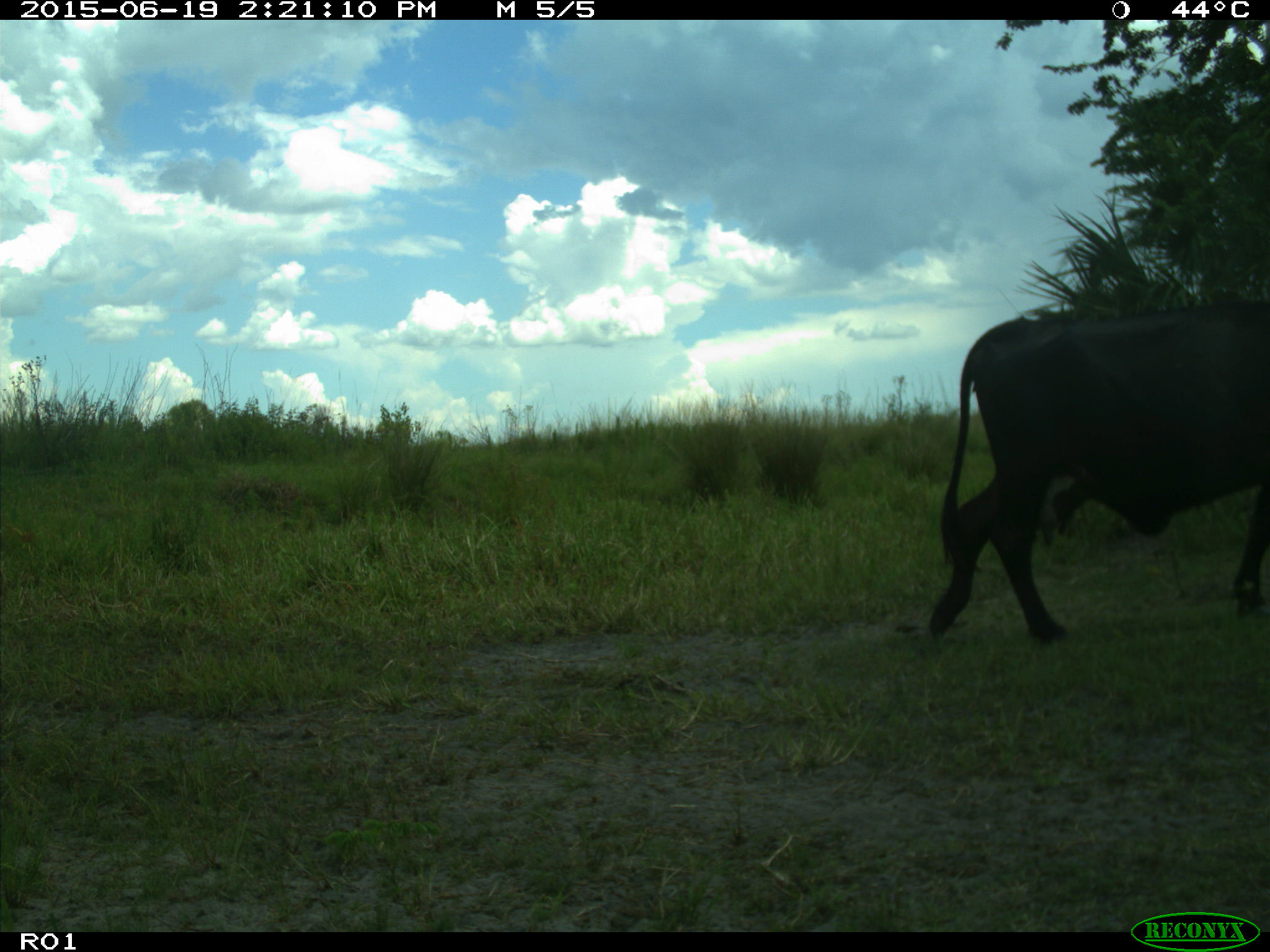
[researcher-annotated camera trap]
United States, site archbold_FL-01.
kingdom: Animalia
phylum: Chordata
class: Mammalia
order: Artiodactyla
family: Bovidae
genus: Bos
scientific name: Bos taurus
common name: domestic cow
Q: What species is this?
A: Bos taurus (domestic cow).